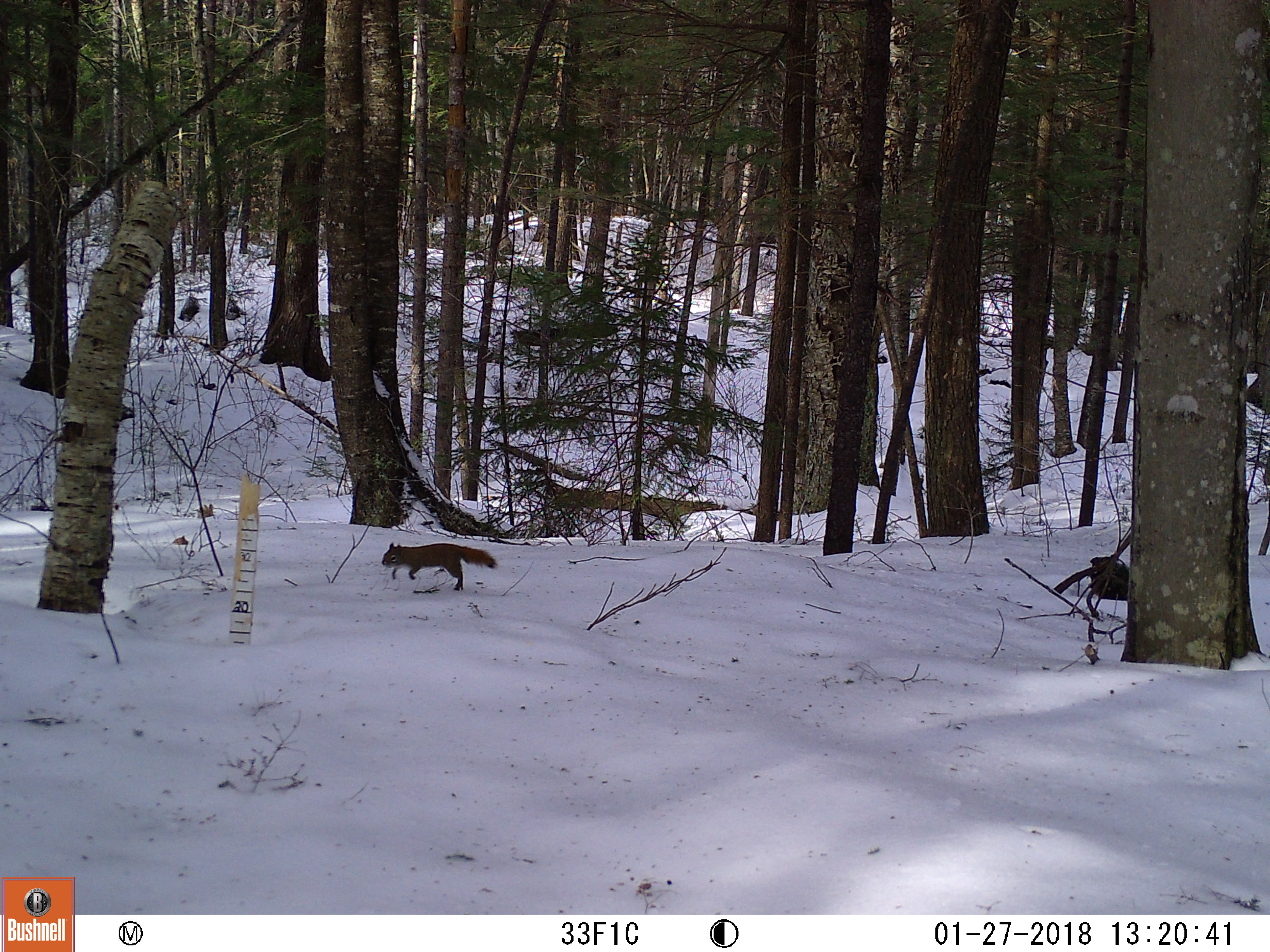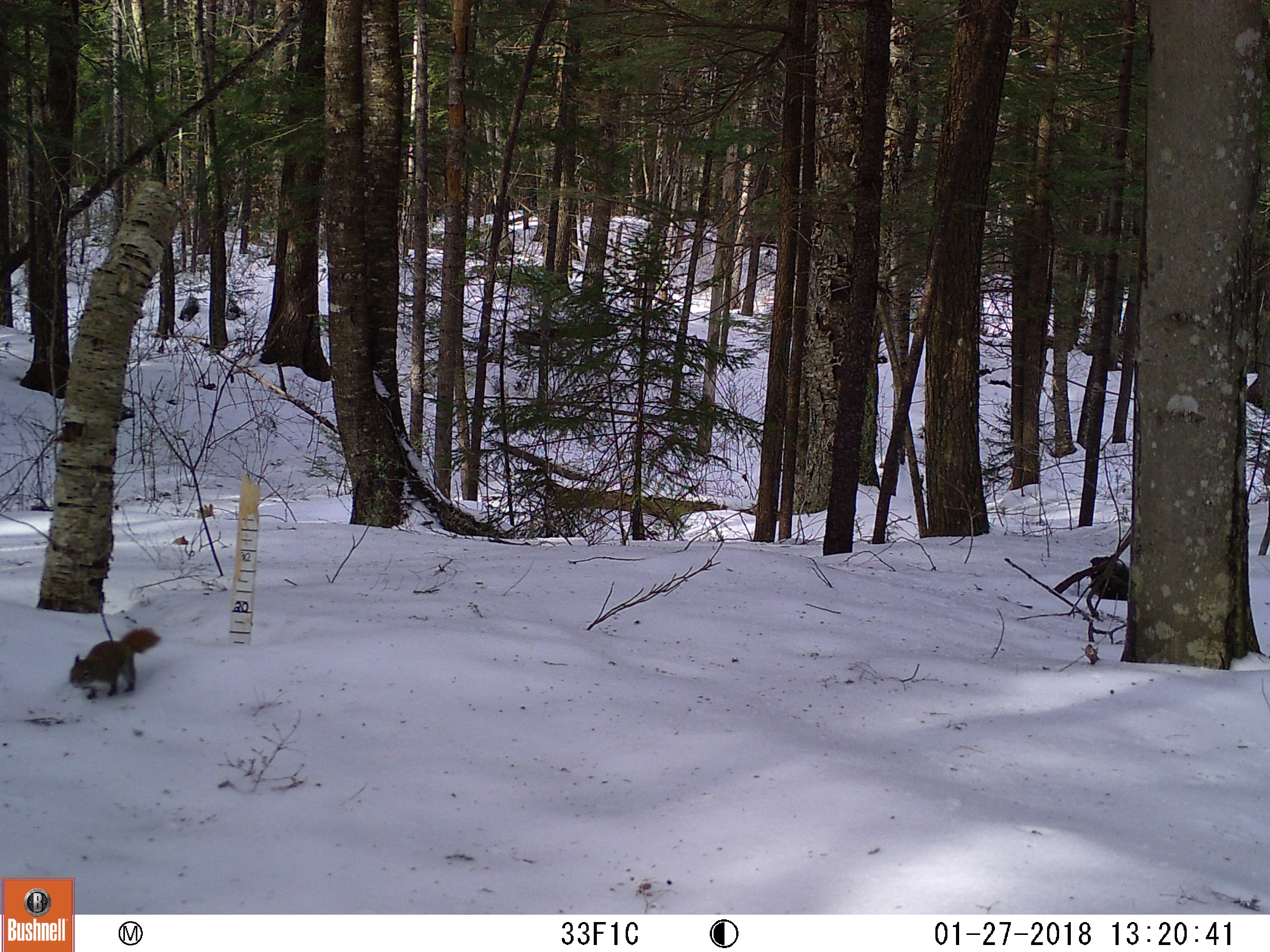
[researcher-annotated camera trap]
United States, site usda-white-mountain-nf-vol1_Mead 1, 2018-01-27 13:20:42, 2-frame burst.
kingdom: Animalia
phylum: Chordata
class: Mammalia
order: Rodentia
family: Sciuridae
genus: Tamiasciurus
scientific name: Tamiasciurus hudsonicus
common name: red squirrel